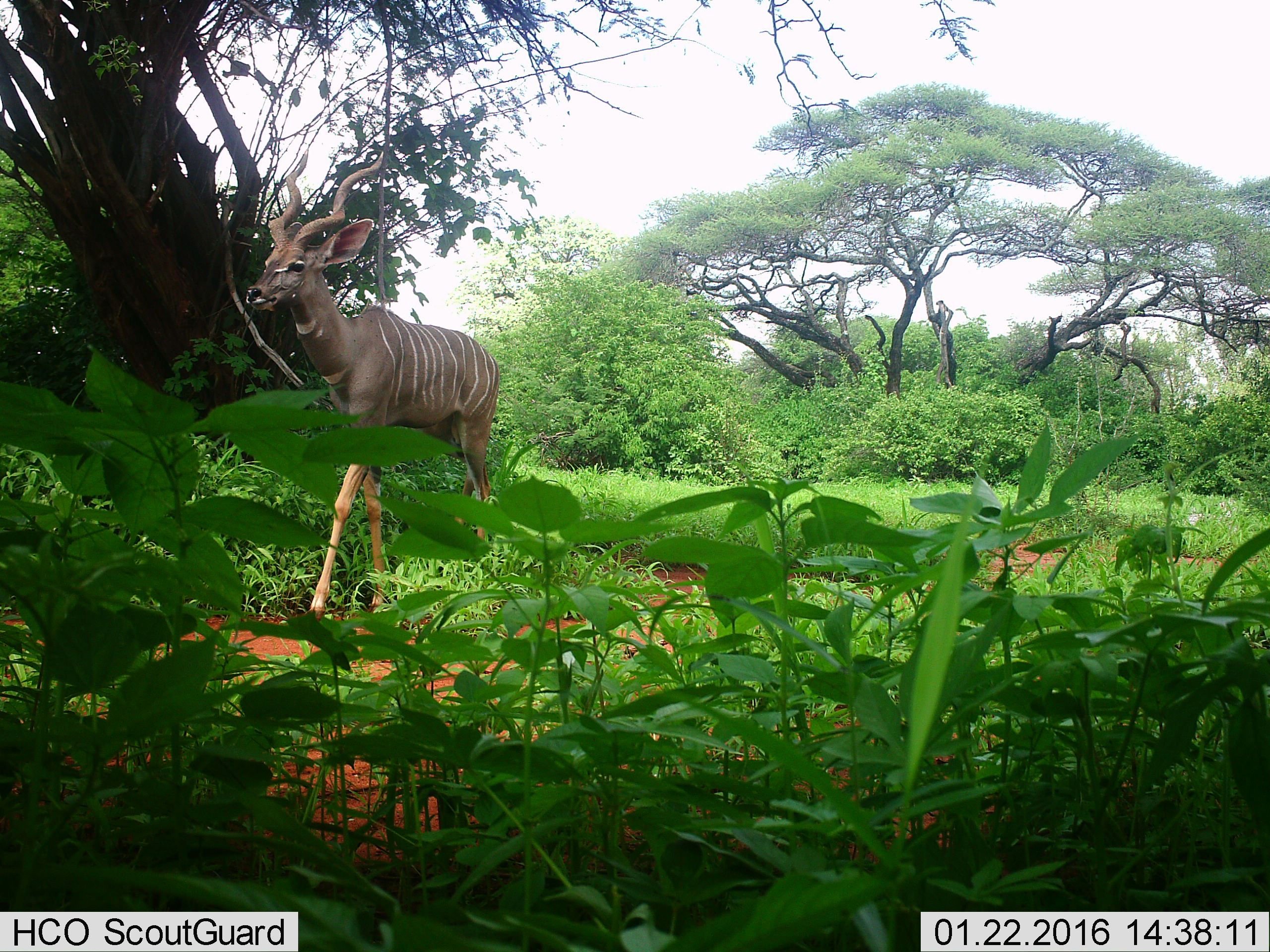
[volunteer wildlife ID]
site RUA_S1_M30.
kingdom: Animalia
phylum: Chordata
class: Mammalia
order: Artiodactyla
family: Bovidae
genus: Tragelaphus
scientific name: Tragelaphus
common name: kudu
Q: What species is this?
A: Kudu (Tragelaphus).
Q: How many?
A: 1.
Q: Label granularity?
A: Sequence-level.